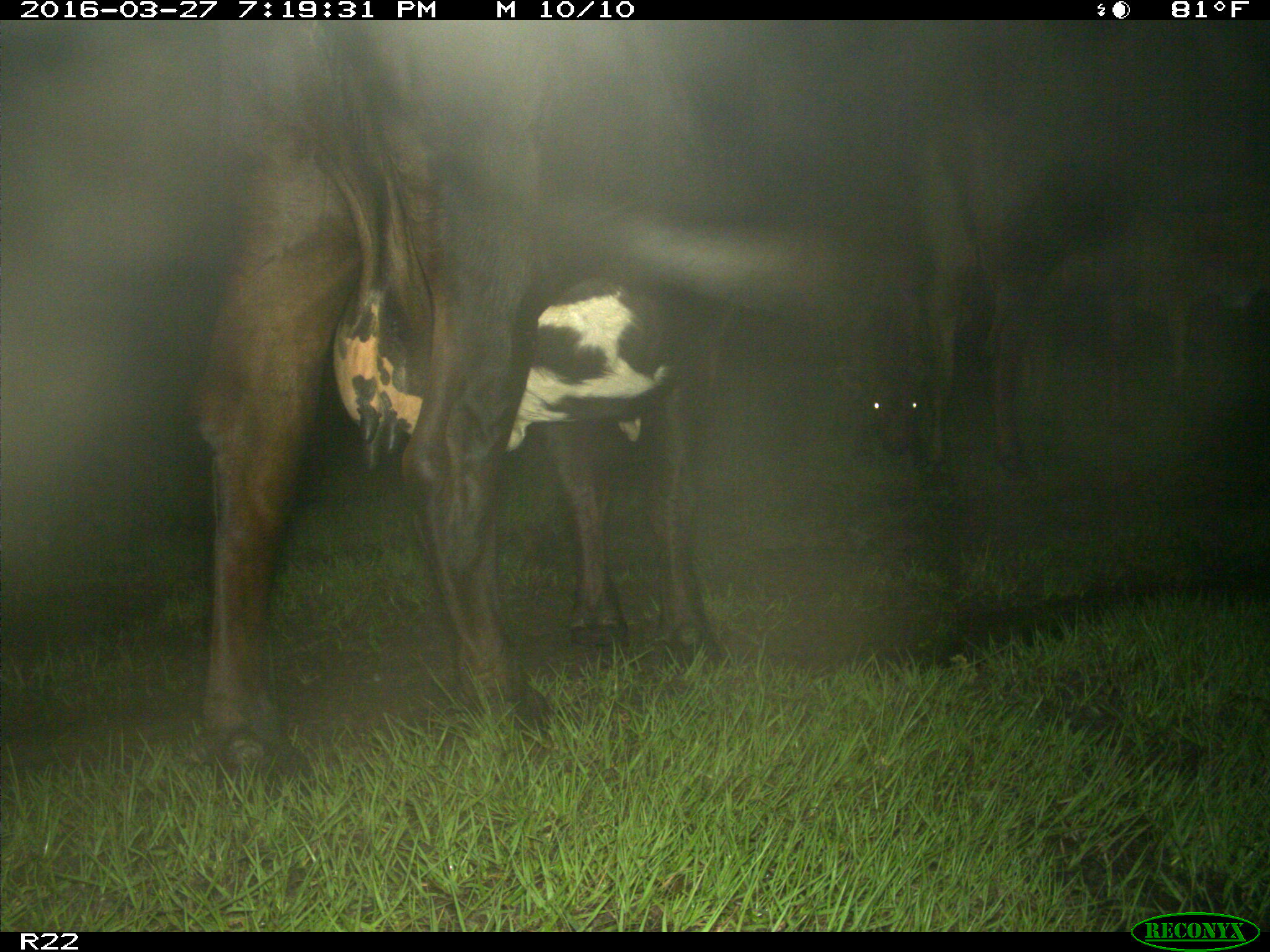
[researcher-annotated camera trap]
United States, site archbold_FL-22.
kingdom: Animalia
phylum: Chordata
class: Mammalia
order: Artiodactyla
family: Bovidae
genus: Bos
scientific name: Bos taurus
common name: domestic cow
Bos taurus (domestic cow).